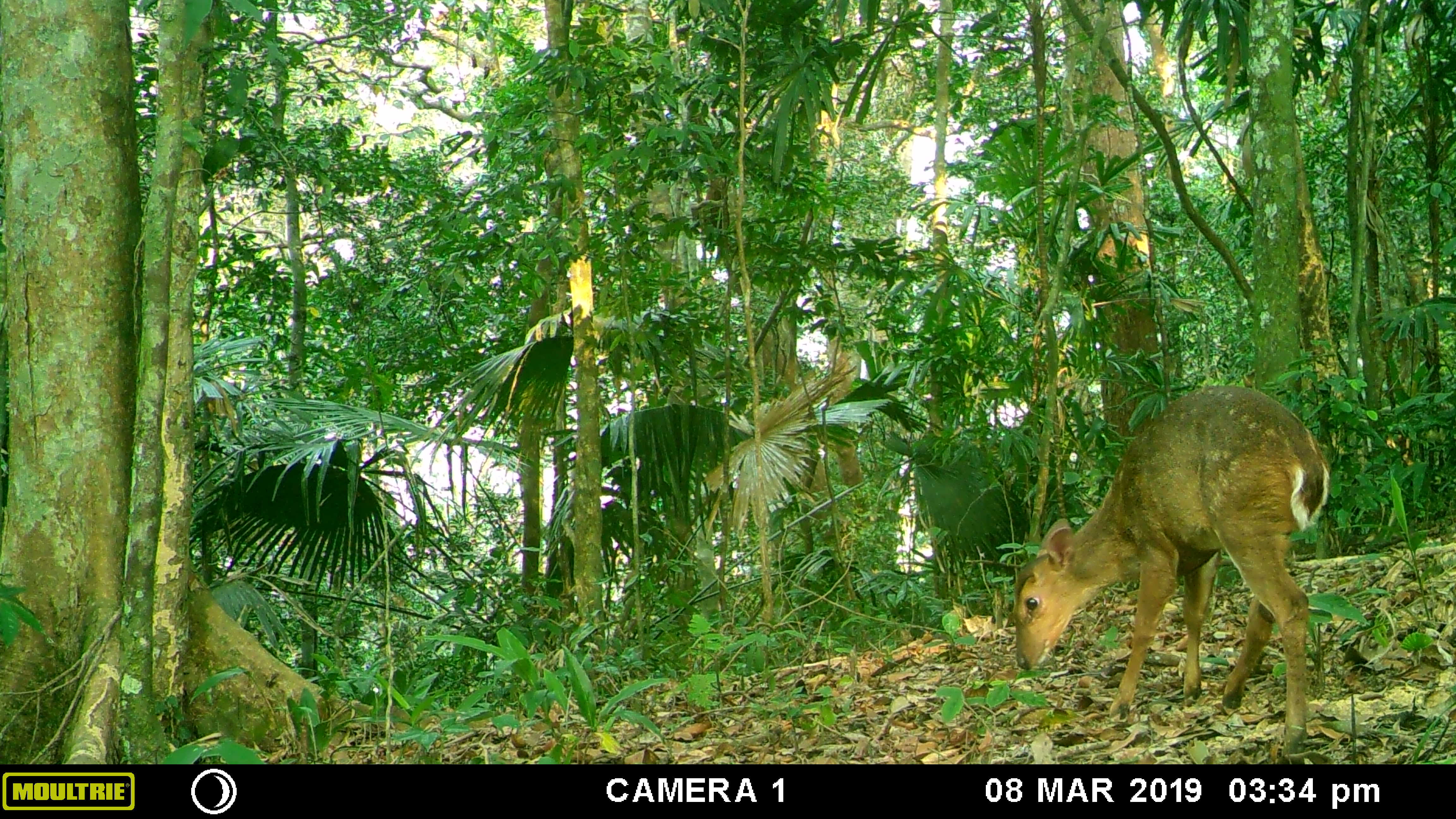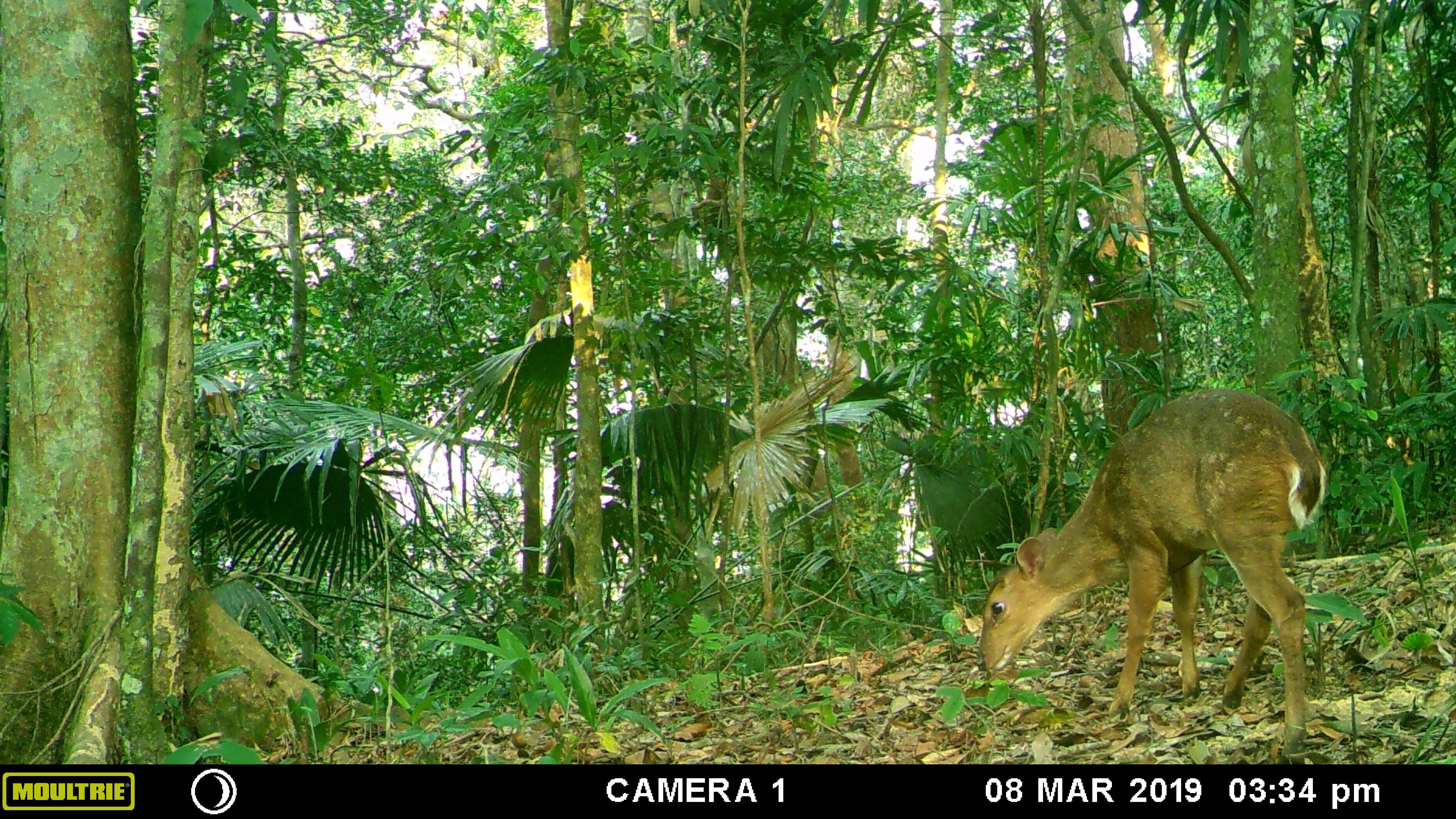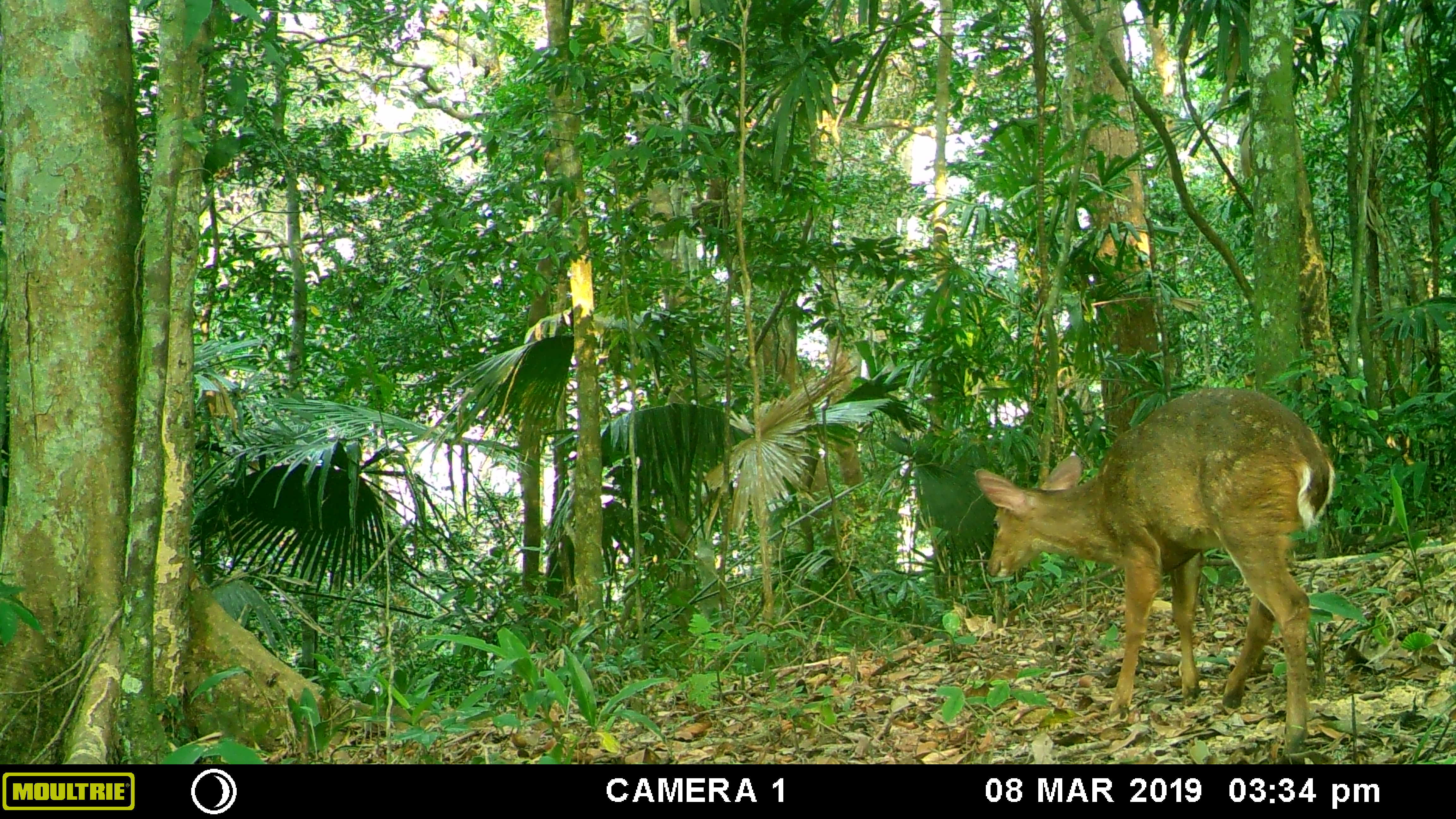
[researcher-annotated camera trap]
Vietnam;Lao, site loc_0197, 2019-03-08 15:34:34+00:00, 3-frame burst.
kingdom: Animalia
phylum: Chordata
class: Mammalia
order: Artiodactyla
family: Cervidae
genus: Muntiacus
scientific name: Muntiacus vuquangensis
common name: large-antlered muntjac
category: large antlered muntjac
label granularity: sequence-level